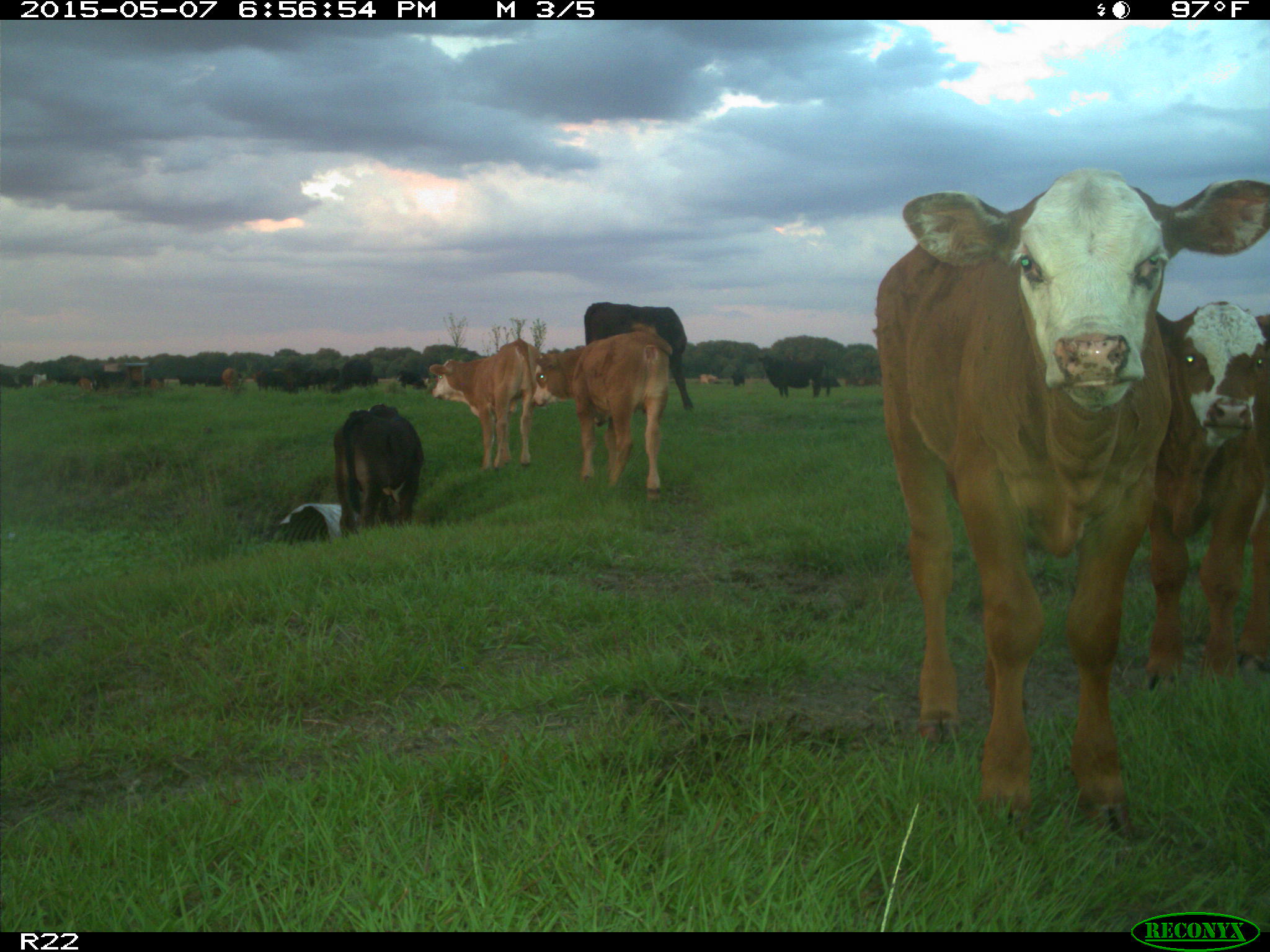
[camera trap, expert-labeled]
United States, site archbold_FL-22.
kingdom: Animalia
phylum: Chordata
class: Mammalia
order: Artiodactyla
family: Bovidae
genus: Bos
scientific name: Bos taurus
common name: domestic cow